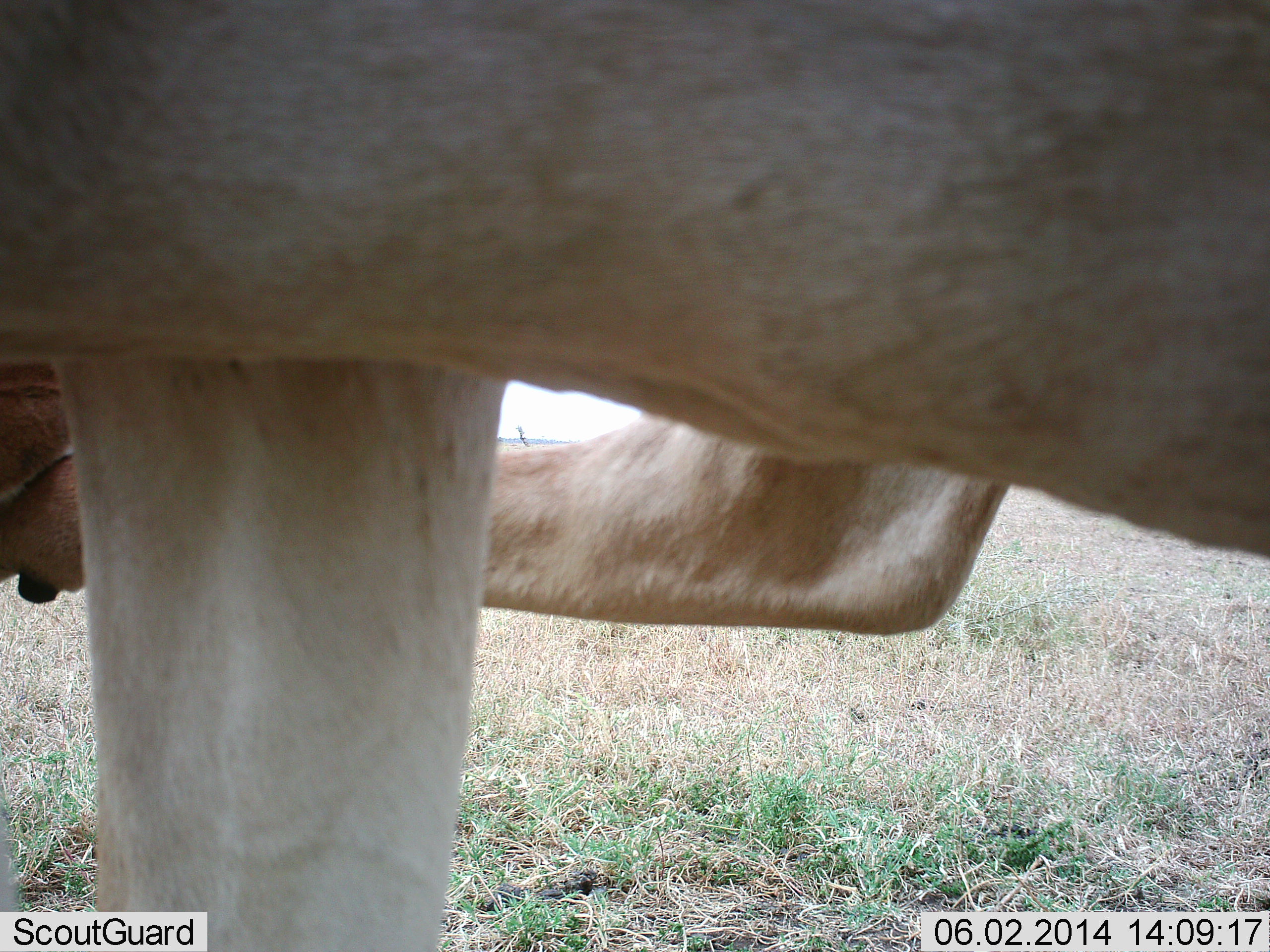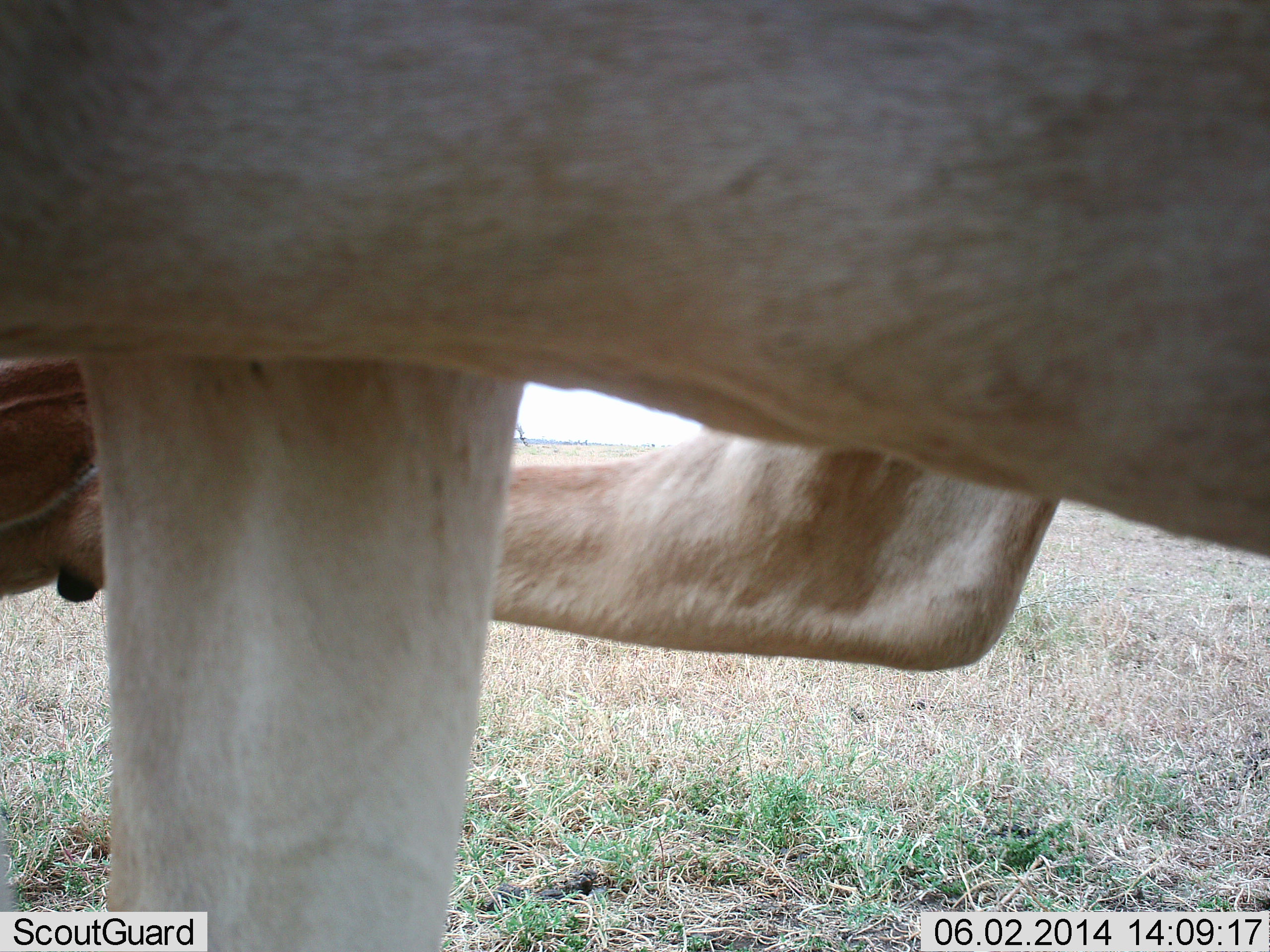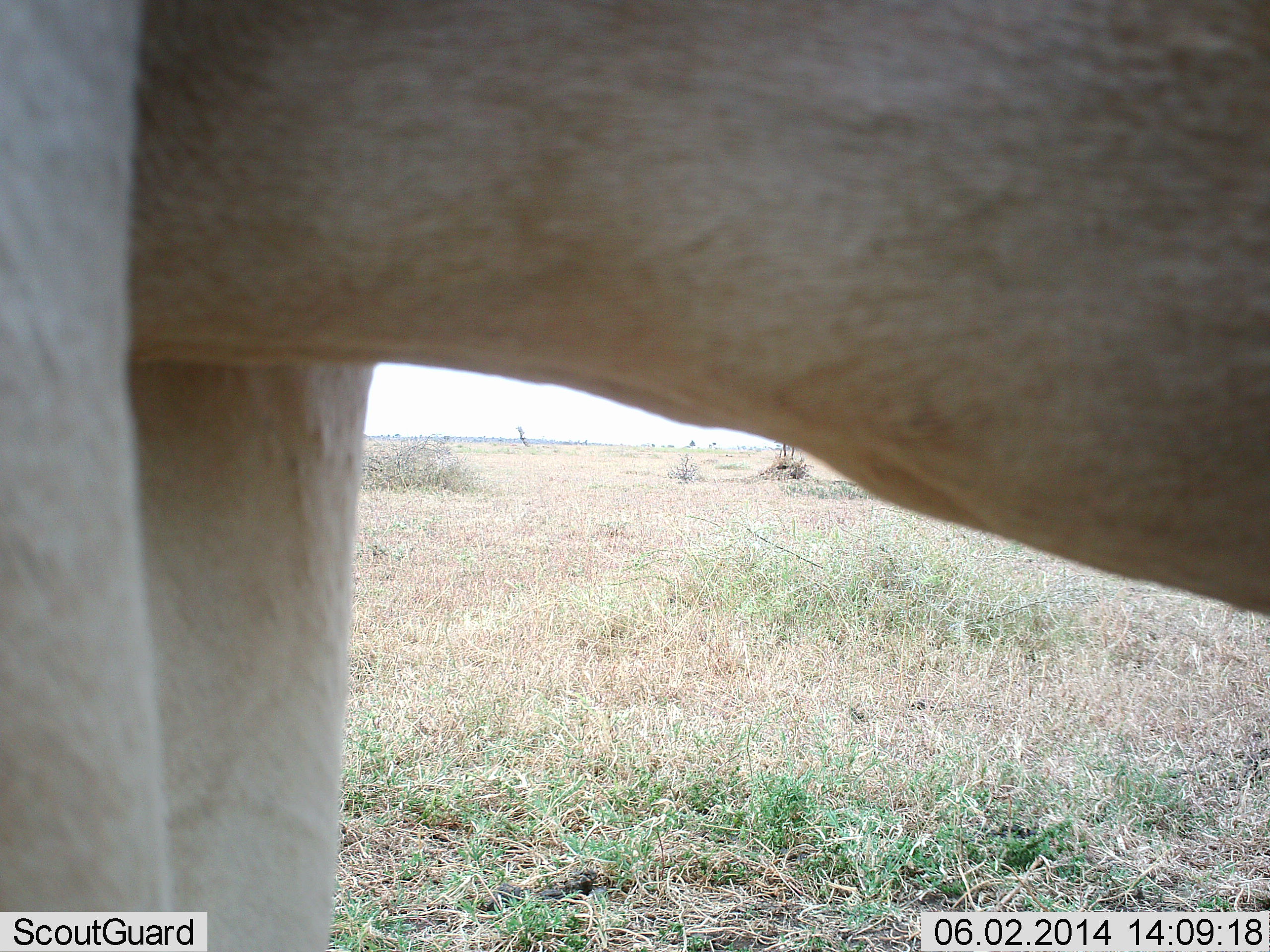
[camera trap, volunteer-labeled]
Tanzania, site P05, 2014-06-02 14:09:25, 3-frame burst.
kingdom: Animalia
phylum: Chordata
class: Mammalia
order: Artiodactyla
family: Bovidae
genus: Nanger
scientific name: Nanger granti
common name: grant's gazelle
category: gazellegrants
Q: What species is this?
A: Gazellegrants (grant's gazelle) (Nanger granti).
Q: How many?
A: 1.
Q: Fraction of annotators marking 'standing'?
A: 71%.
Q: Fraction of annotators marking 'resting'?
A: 14%.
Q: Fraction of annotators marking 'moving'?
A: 14%.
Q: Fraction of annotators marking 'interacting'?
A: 0%.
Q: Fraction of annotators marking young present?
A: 0%.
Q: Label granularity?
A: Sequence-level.